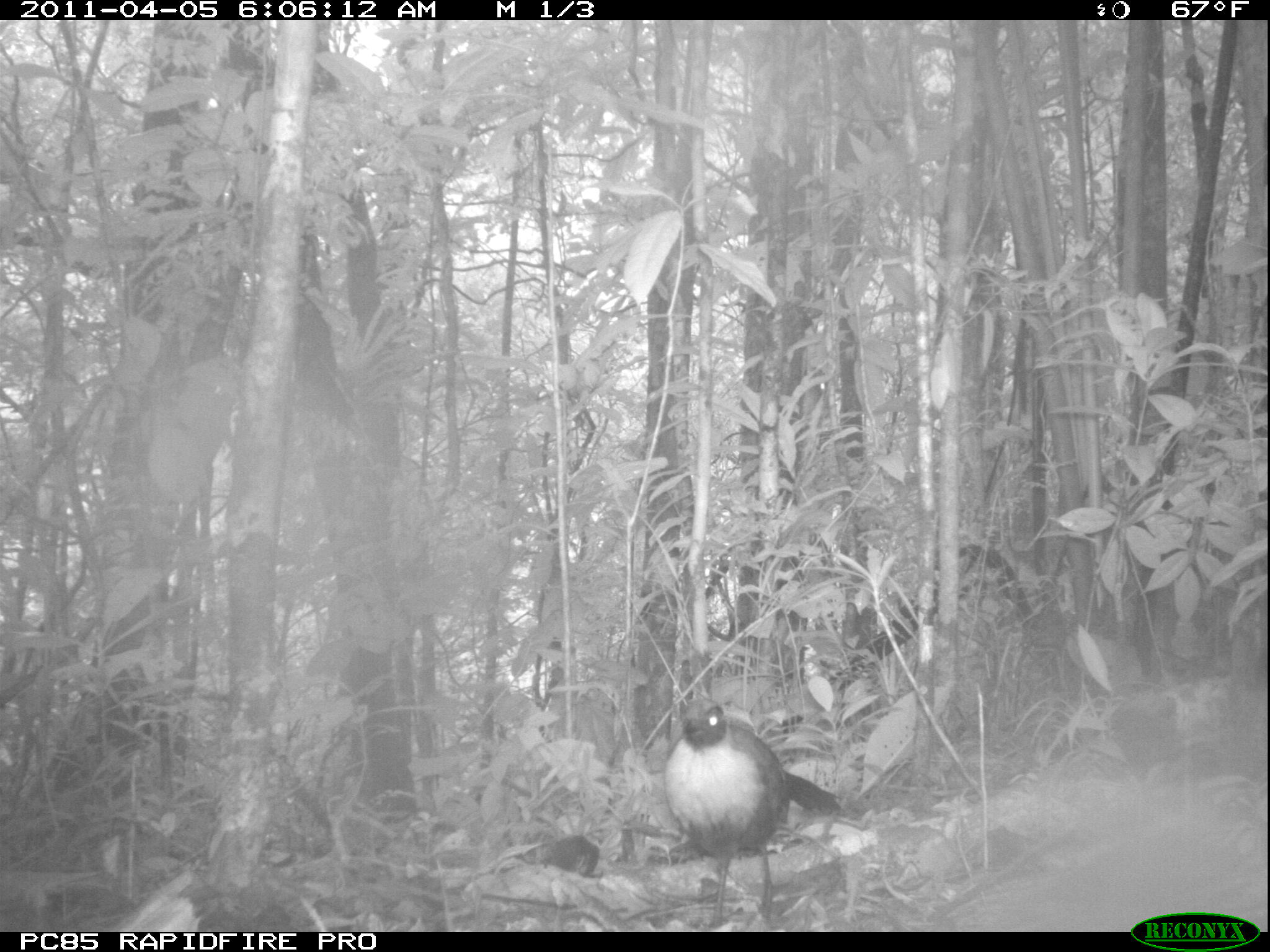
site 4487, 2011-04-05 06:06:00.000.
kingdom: Animalia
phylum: Chordata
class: Aves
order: Cuculiformes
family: Cuculidae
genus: Coua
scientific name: Coua serriana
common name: red-breasted coua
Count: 1.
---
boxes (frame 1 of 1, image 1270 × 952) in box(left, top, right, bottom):
coua serriana: box(666, 697, 839, 932)